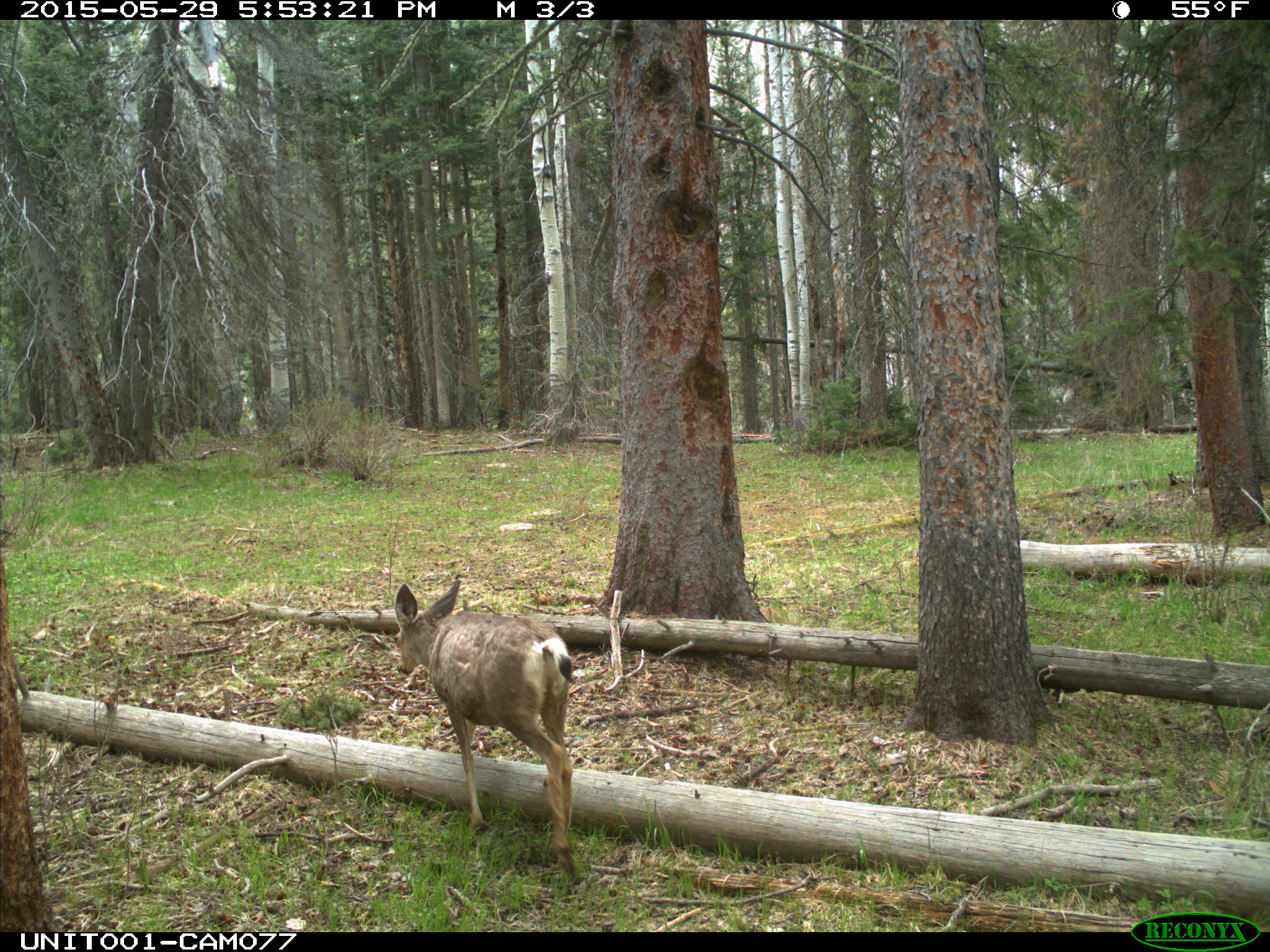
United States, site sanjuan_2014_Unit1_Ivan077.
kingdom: Animalia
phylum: Chordata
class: Mammalia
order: Artiodactyla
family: Cervidae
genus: Odocoileus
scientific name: Odocoileus hemionus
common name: mule deer